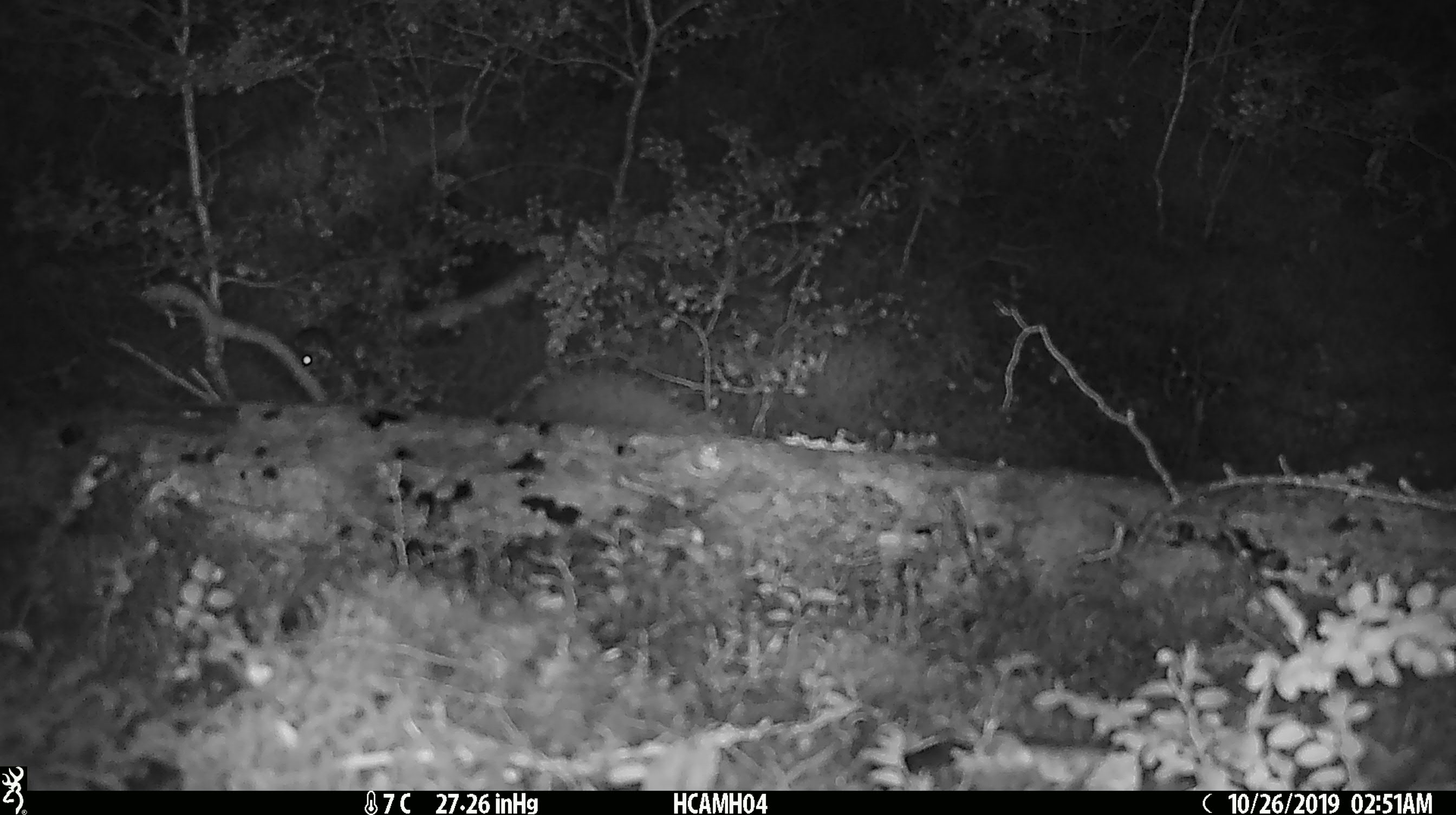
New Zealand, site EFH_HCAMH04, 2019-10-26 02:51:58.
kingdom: Animalia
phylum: Chordata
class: Mammalia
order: Rodentia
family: Muridae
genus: Mus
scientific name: Mus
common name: mouse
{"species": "mouse (Mus)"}